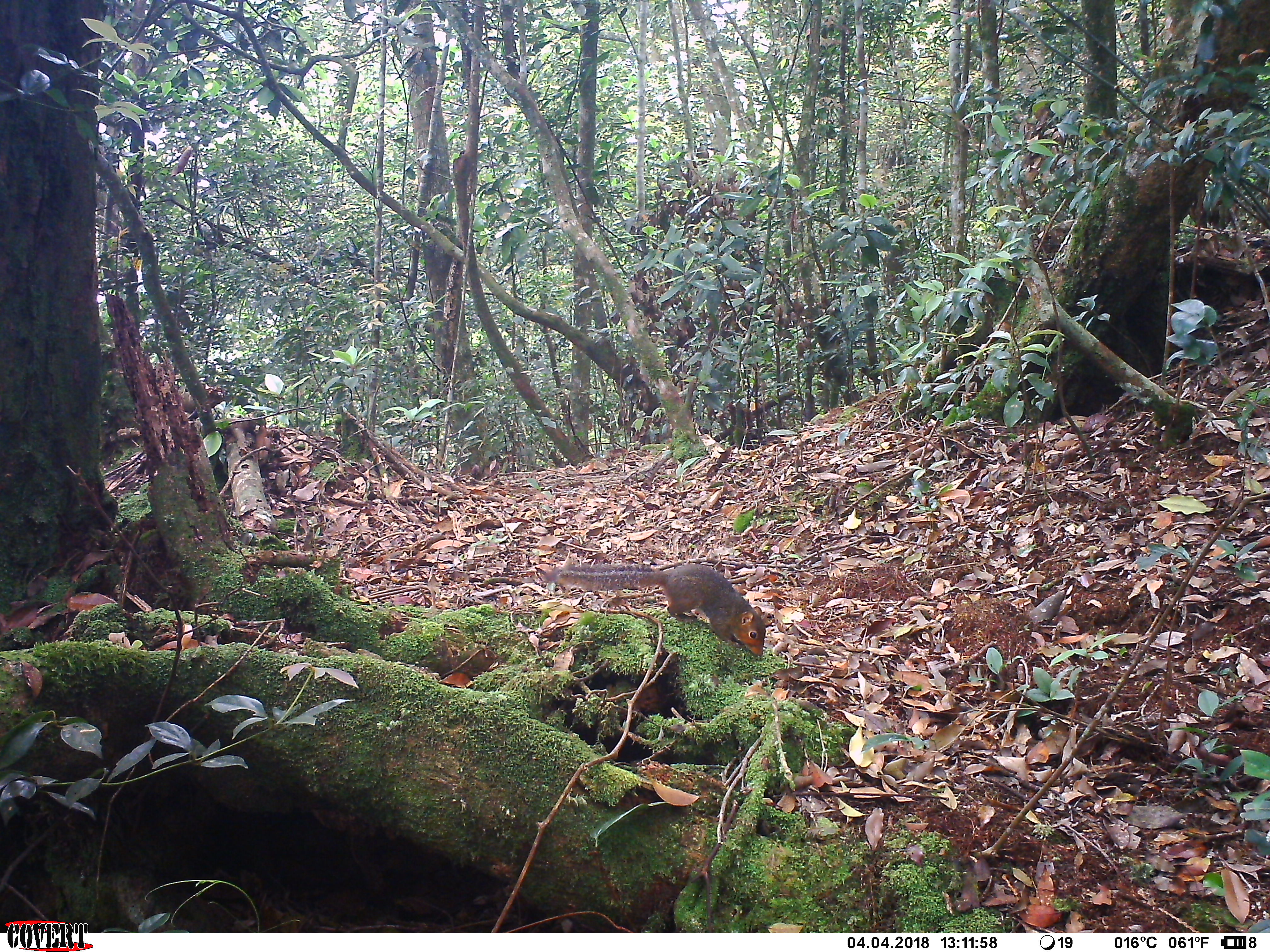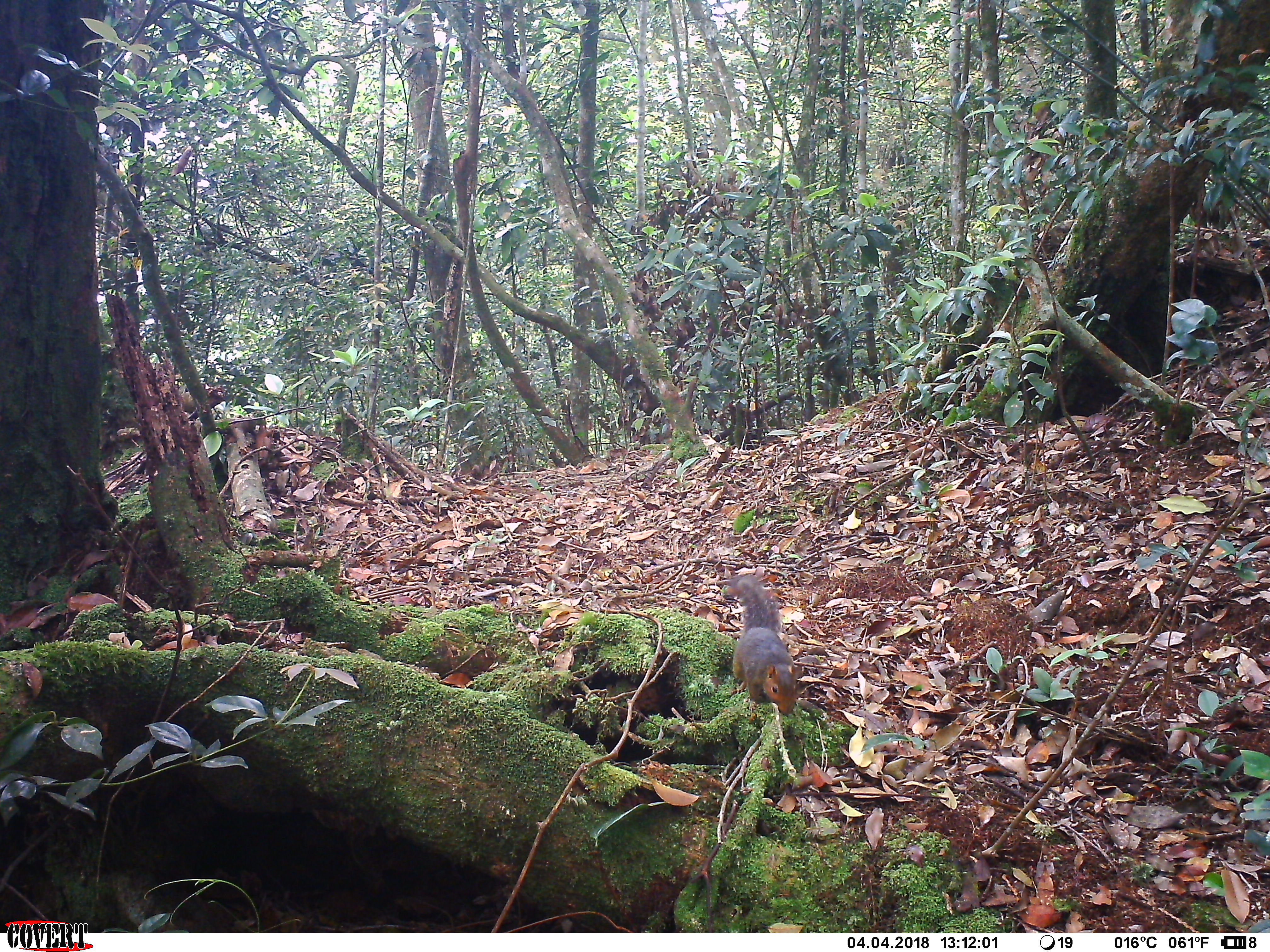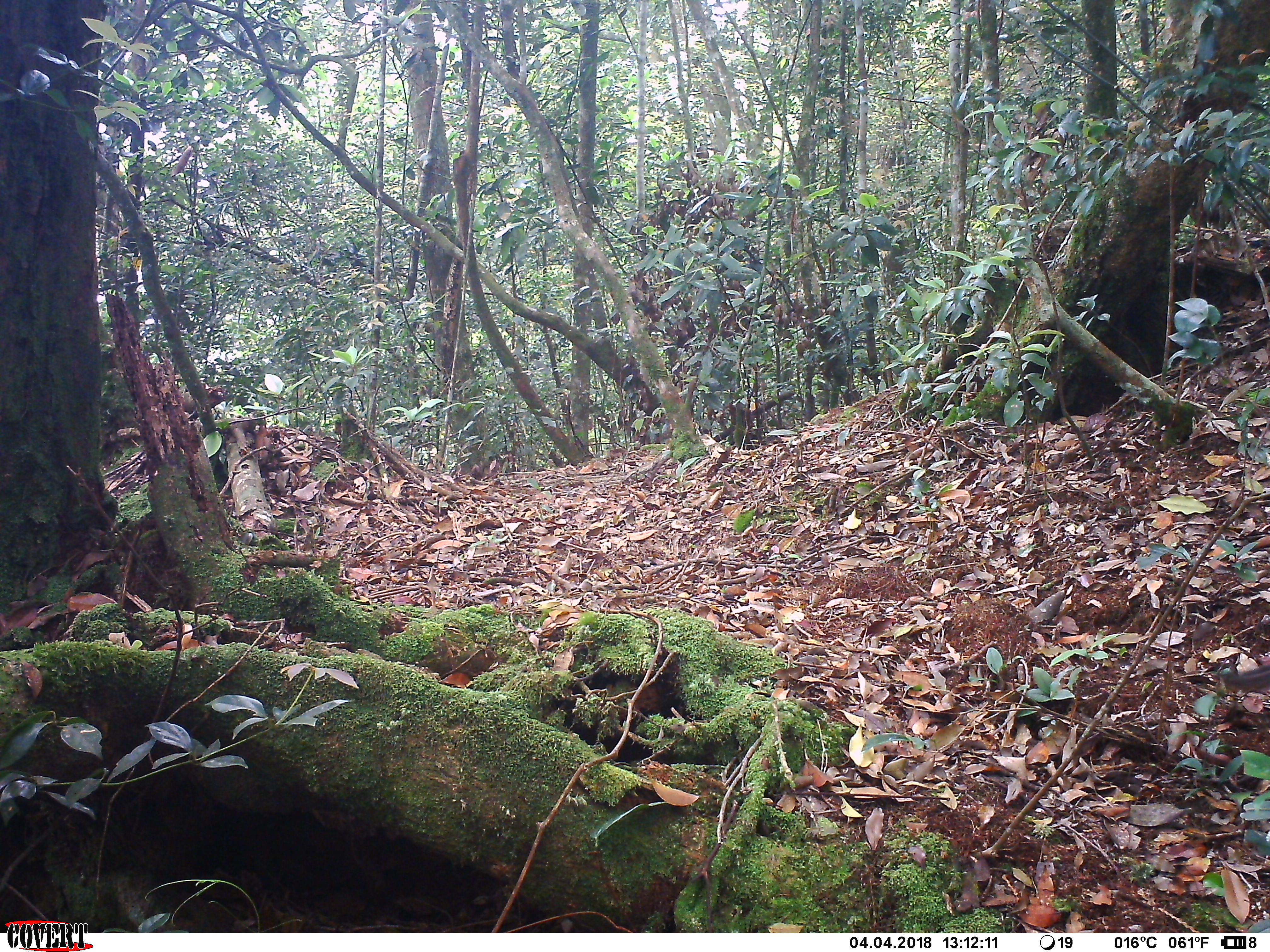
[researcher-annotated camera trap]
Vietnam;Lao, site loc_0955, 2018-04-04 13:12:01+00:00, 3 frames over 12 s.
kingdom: Animalia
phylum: Chordata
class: Mammalia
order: Rodentia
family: Sciuridae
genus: Dremomys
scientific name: Dremomys rufigenis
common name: red-cheeked squirrel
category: red cheeked squirrel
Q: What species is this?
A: Red cheeked squirrel (red-cheeked squirrel) (Dremomys rufigenis).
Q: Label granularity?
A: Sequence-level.